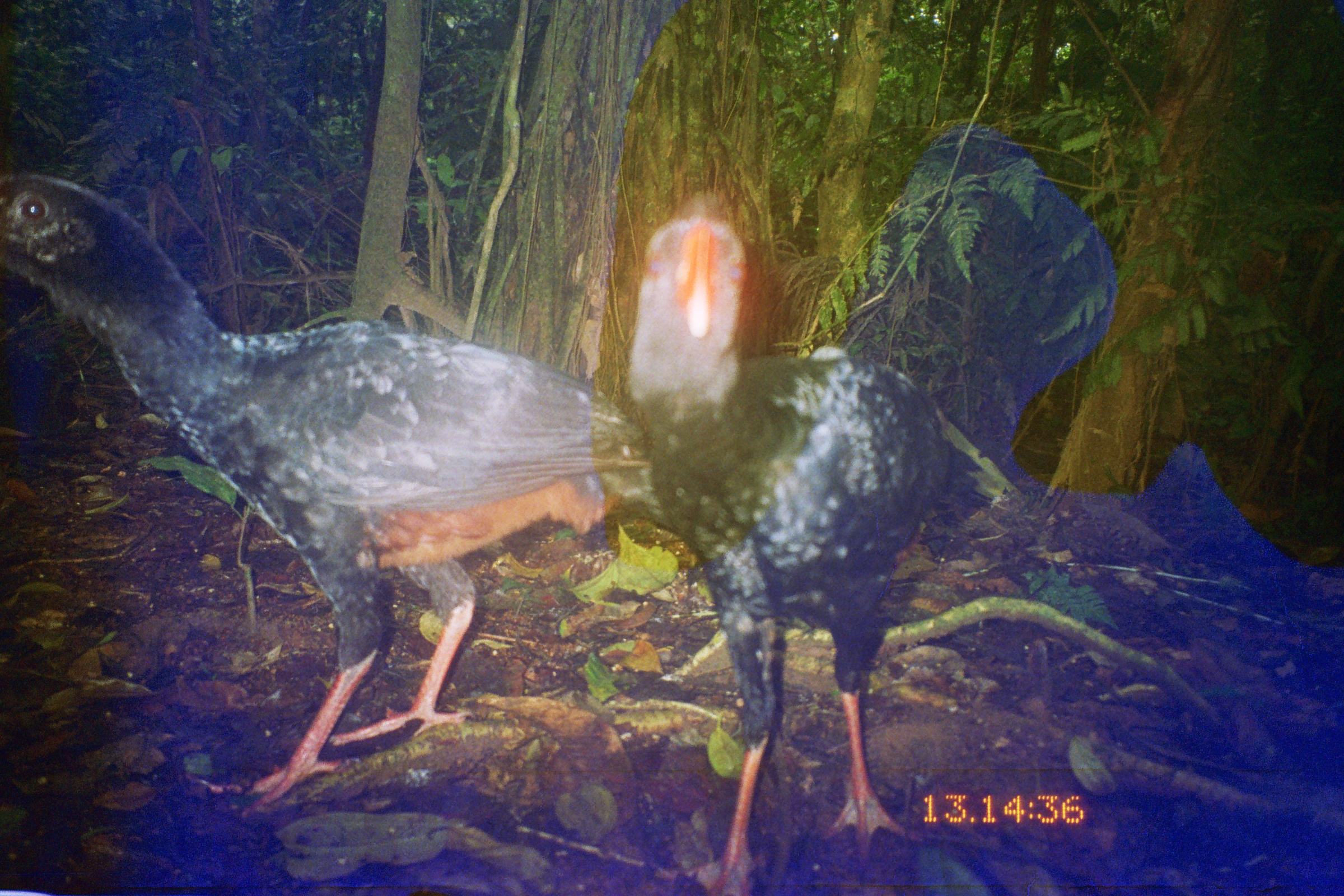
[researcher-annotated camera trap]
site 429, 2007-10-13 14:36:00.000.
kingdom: Animalia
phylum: Chordata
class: Aves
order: Galliformes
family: Cracidae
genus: Mitu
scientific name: Mitu tuberosum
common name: razor-billed curassow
Mitu tuberosum (razor-billed curassow).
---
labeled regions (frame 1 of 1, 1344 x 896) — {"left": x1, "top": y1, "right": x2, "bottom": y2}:
mitu tuberosum: {"left": 1, "top": 170, "right": 673, "bottom": 819}; {"left": 622, "top": 213, "right": 993, "bottom": 896}